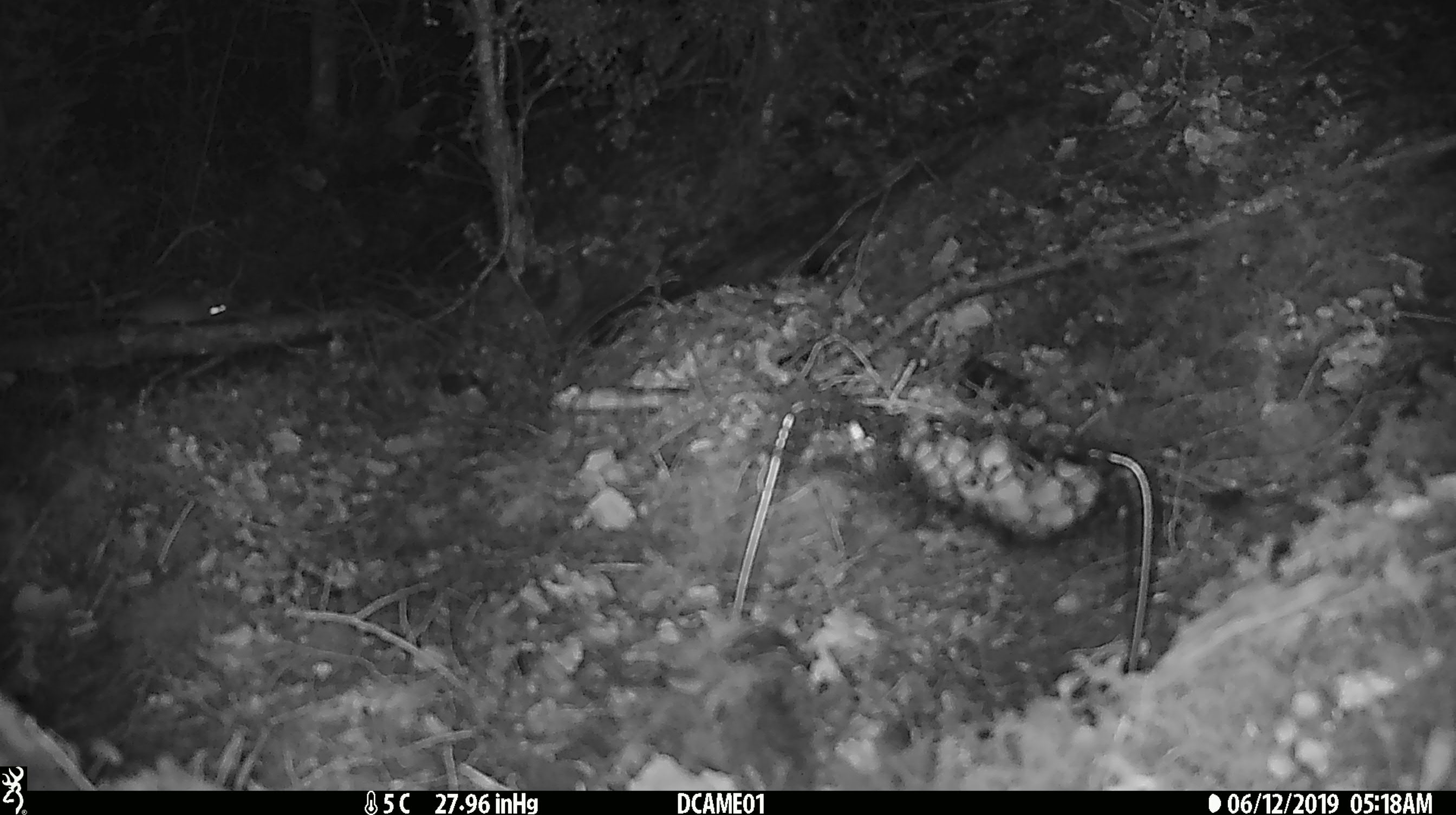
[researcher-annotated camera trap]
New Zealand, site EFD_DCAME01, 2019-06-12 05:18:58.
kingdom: Animalia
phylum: Chordata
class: Mammalia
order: Rodentia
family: Muridae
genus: Mus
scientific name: Mus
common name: mouse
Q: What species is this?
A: Mouse (Mus).